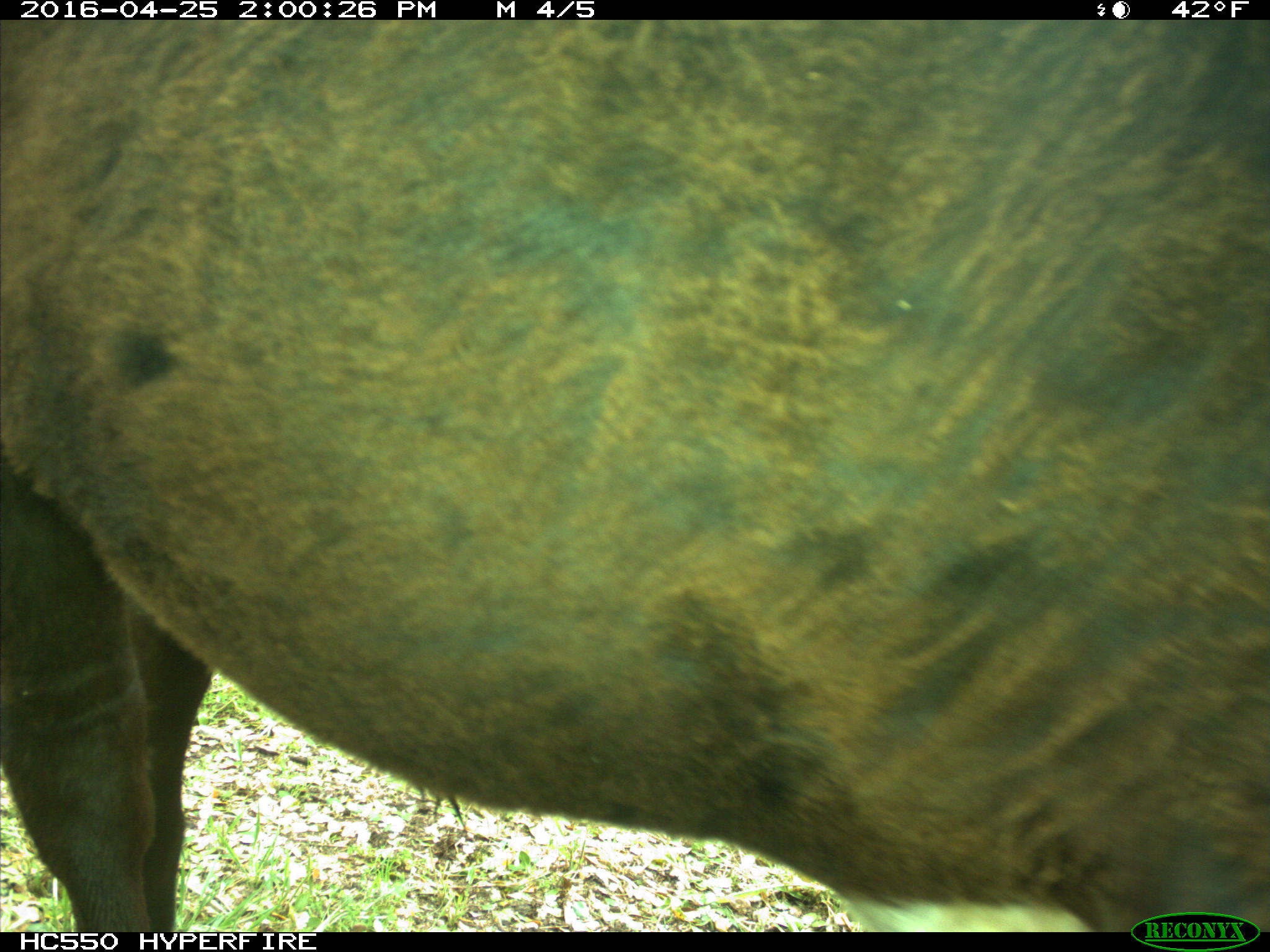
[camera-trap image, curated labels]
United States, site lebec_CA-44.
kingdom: Animalia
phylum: Chordata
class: Mammalia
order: Artiodactyla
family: Bovidae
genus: Bos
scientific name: Bos taurus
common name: domestic cow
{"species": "Bos taurus (domestic cow)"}